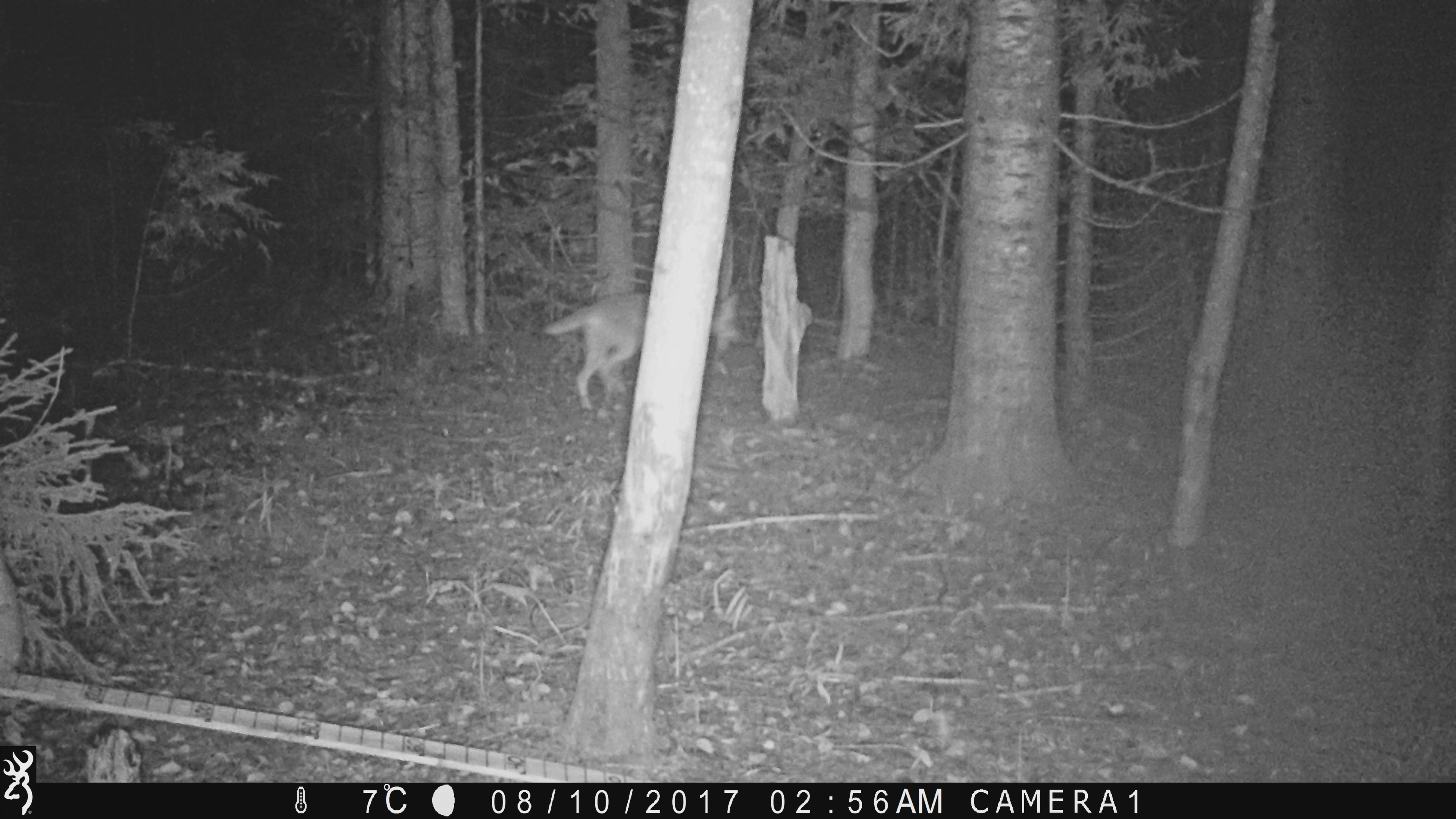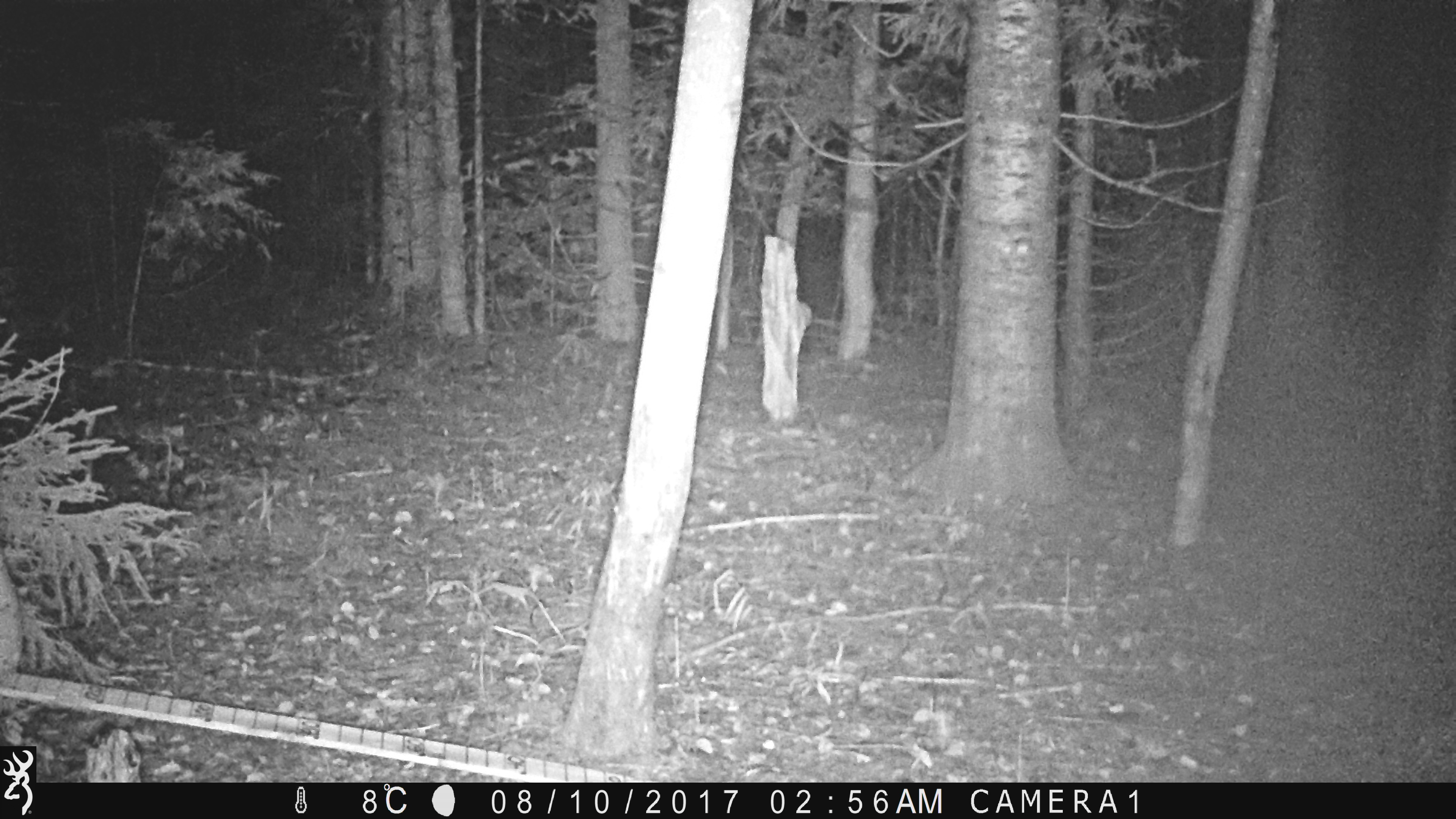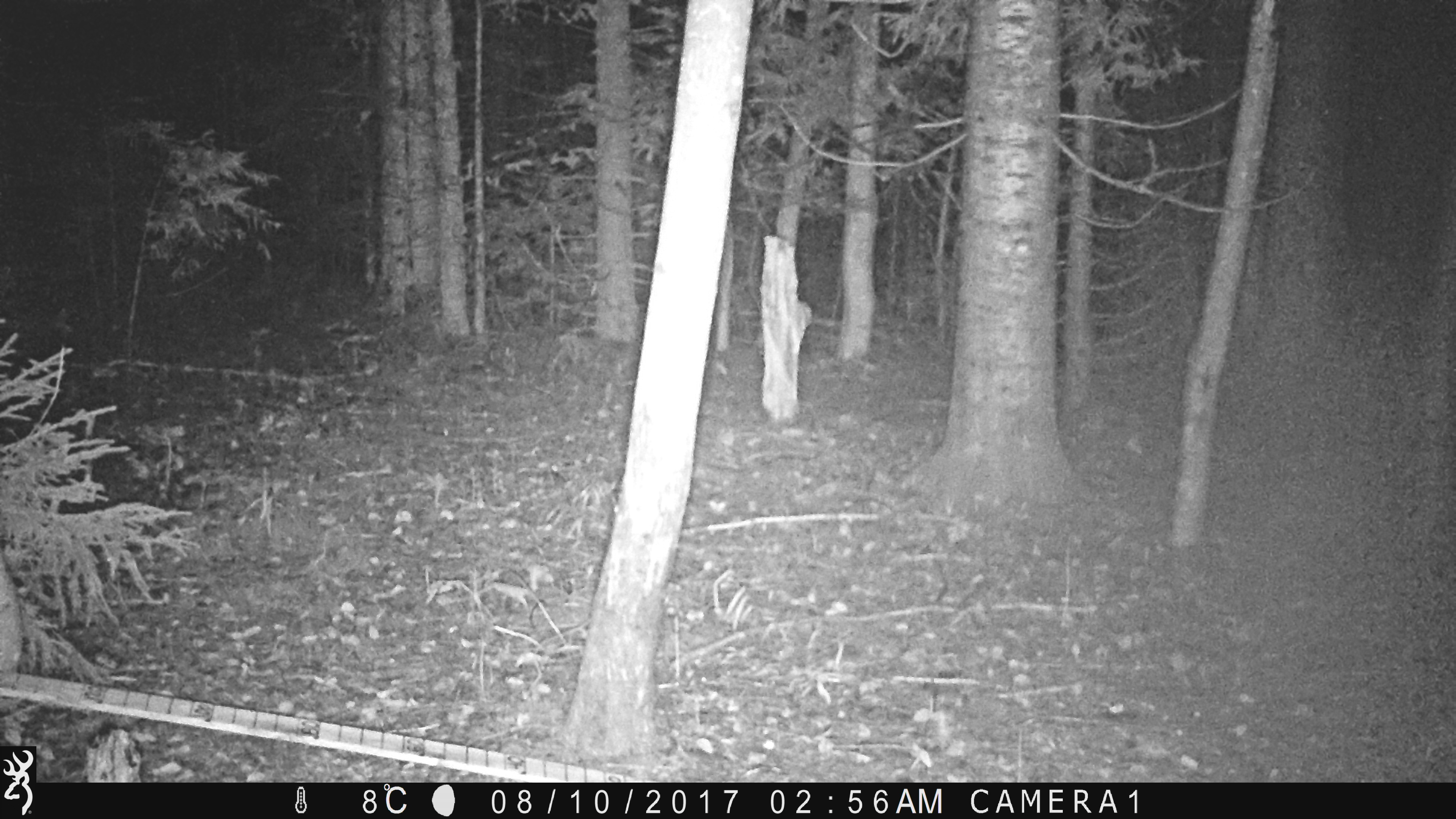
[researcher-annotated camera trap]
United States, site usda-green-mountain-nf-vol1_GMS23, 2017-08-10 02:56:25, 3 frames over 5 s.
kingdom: Animalia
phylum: Chordata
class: Mammalia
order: Carnivora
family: Canidae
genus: Canis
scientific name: Canis latrans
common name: coyote